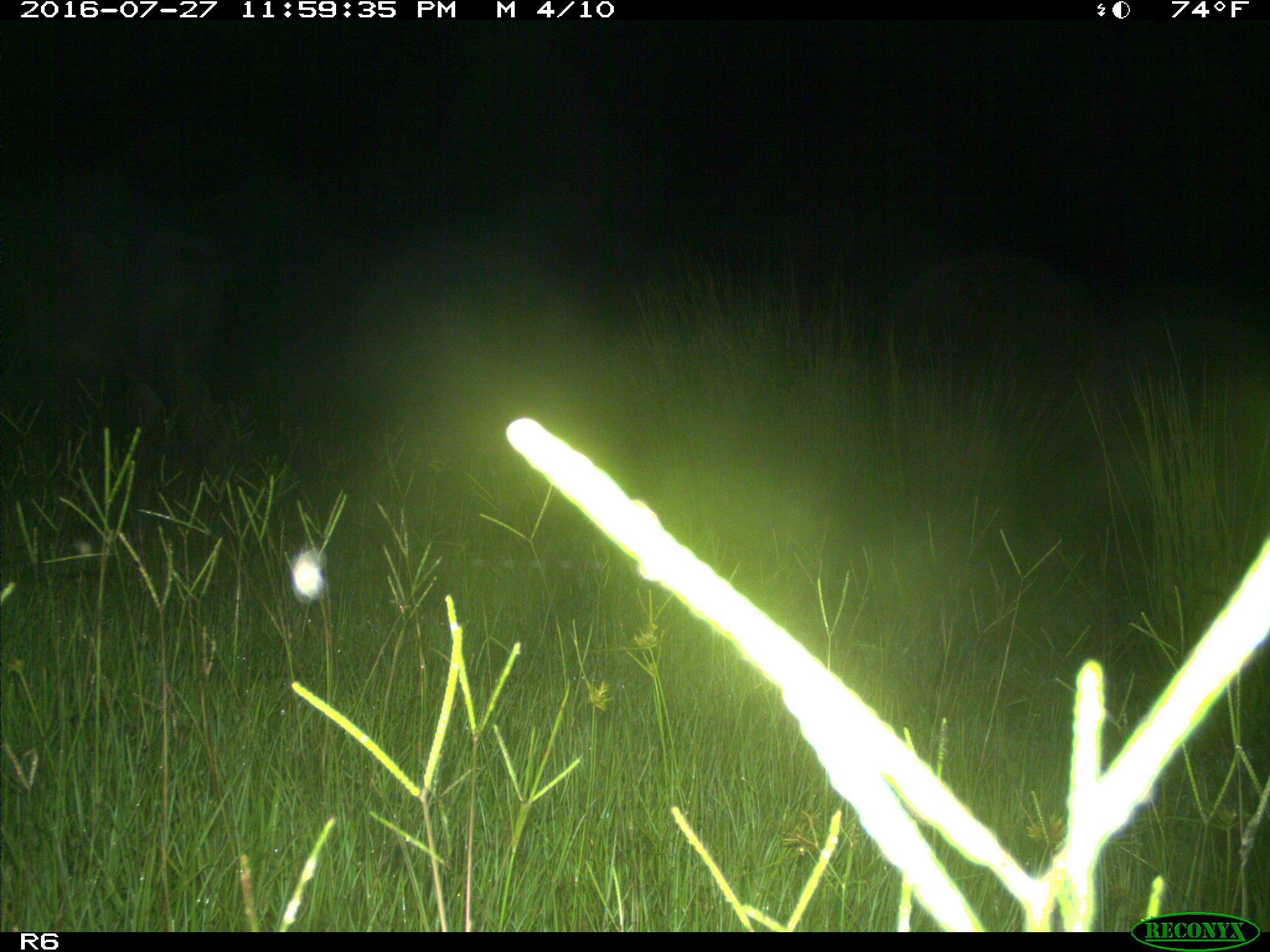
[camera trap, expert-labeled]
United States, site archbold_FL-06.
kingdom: Animalia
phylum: Chordata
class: Mammalia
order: Artiodactyla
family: Bovidae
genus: Bos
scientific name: Bos taurus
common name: domestic cow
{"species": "Bos taurus (domestic cow)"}